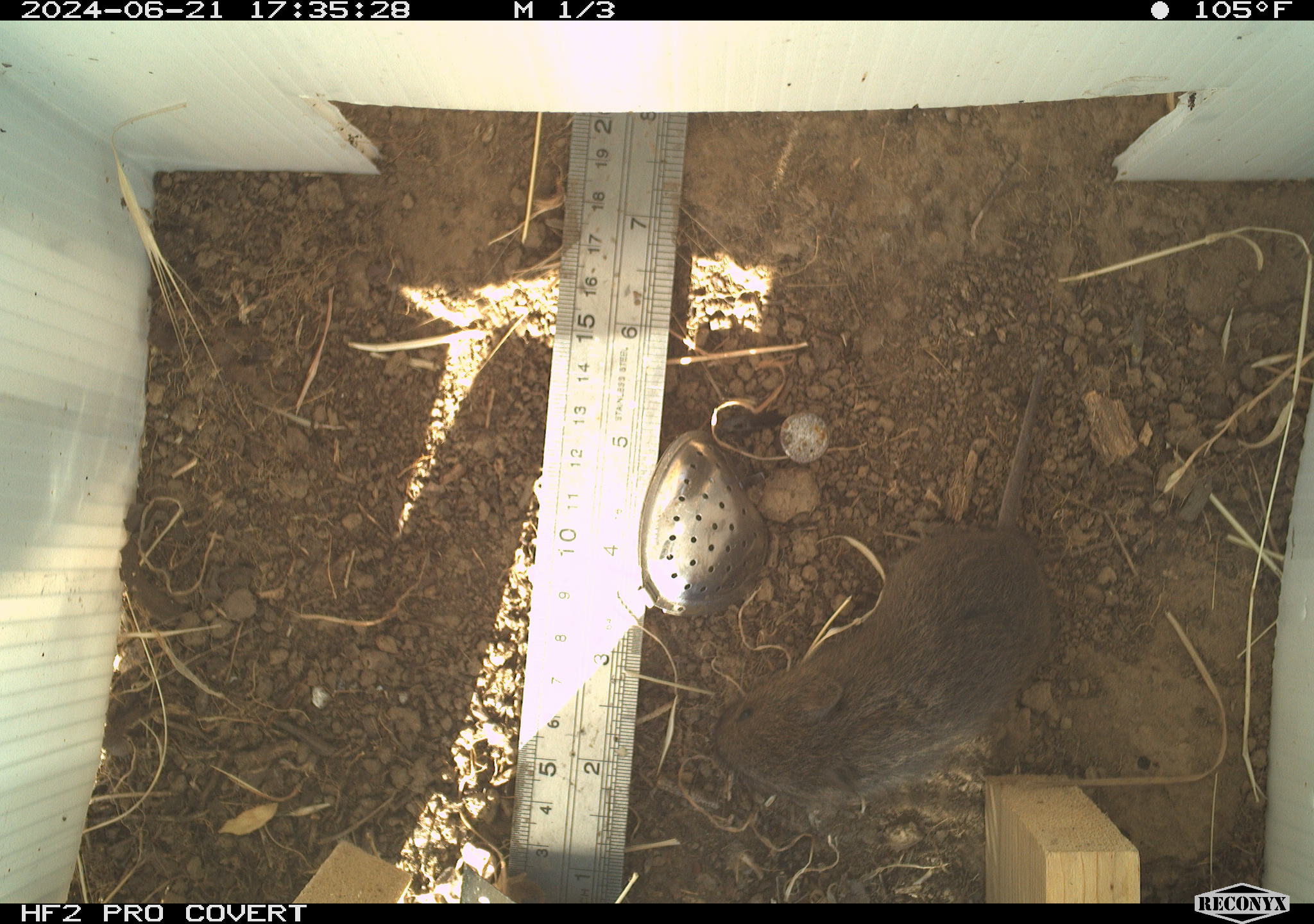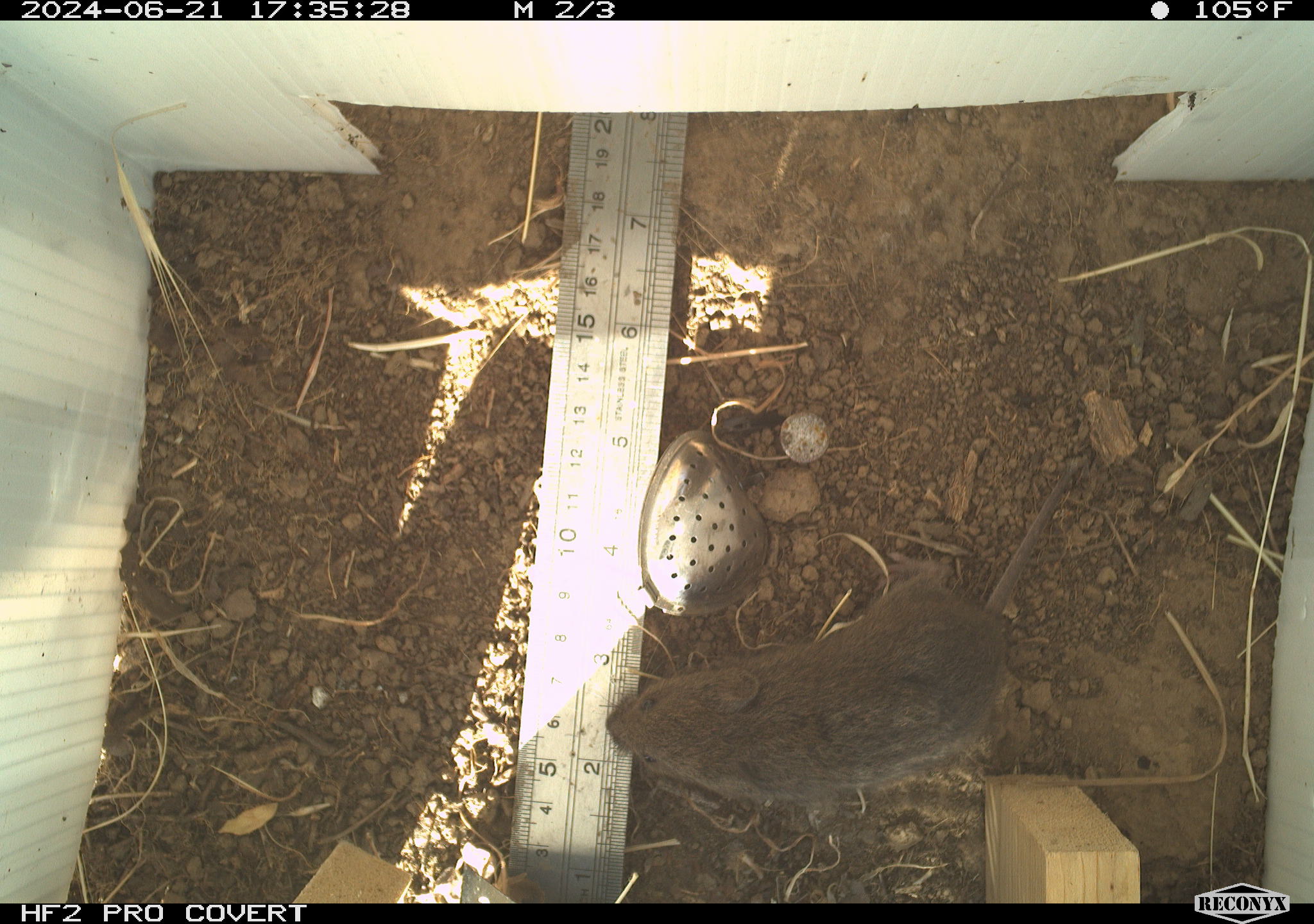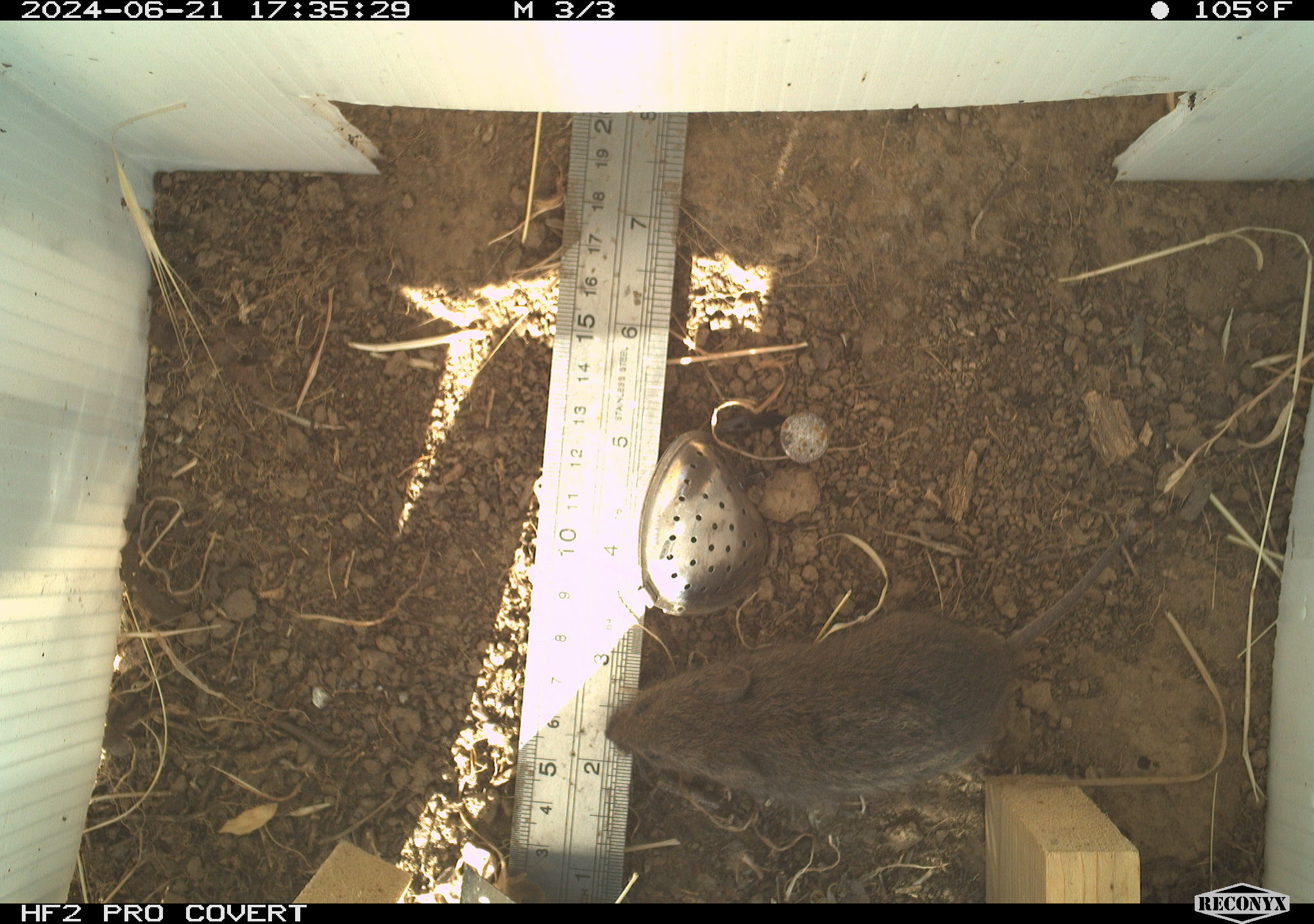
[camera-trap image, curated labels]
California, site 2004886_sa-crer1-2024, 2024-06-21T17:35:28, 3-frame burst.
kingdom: Animalia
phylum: Chordata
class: Mammalia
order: Rodentia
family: Cricetidae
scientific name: Arvicolinae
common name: voles, lemmings, and muskrats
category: arvicolinae subfamily